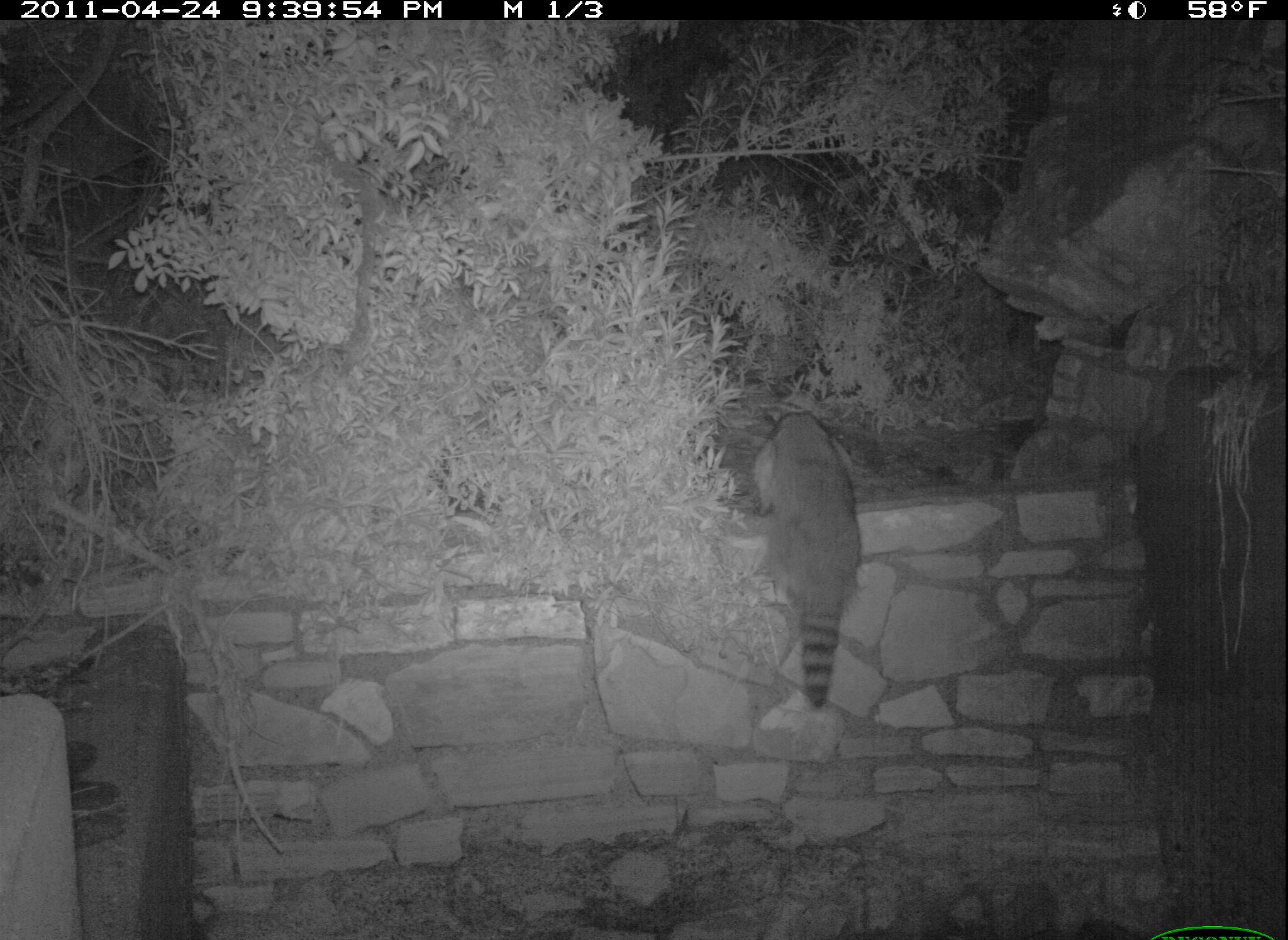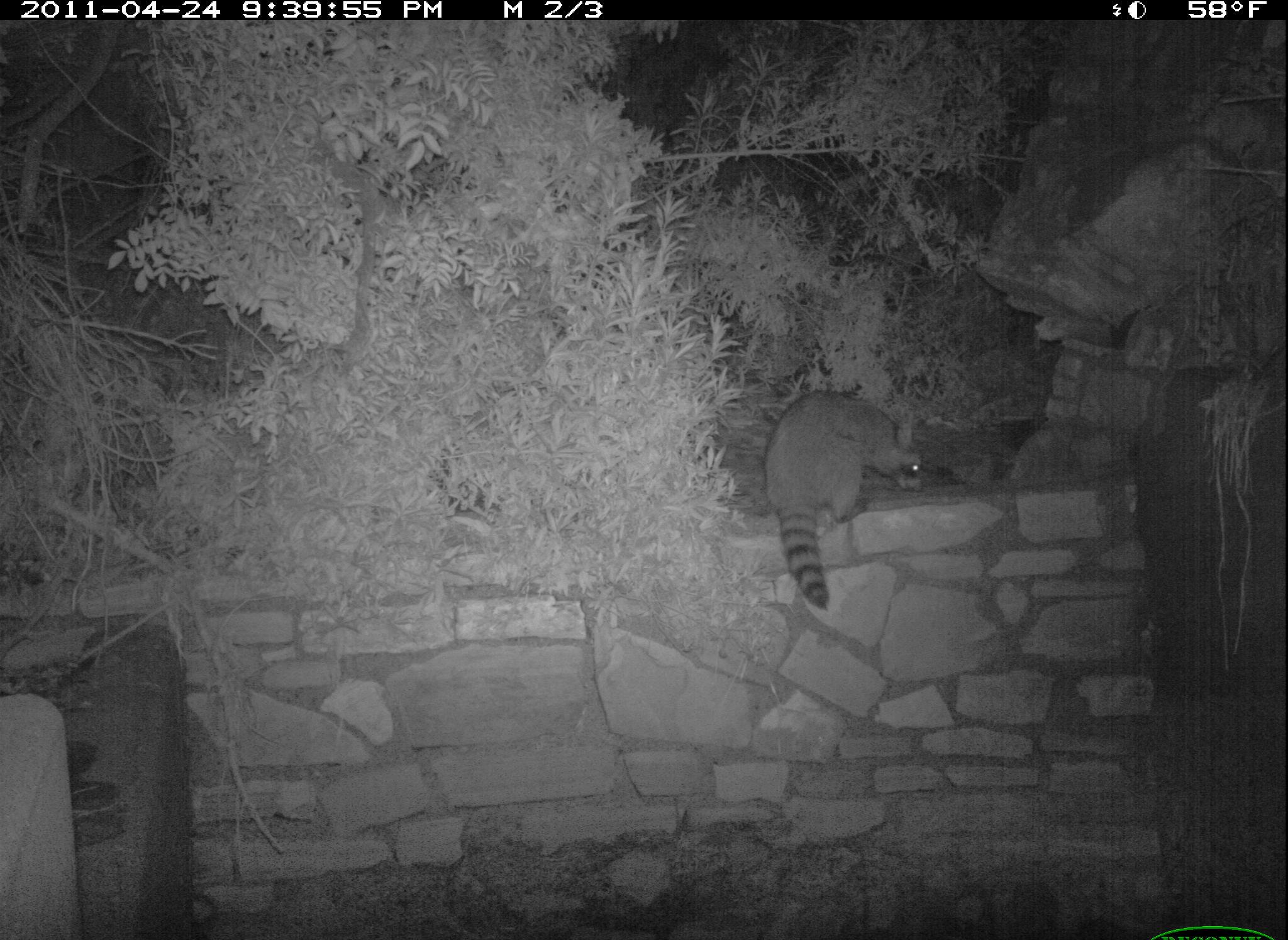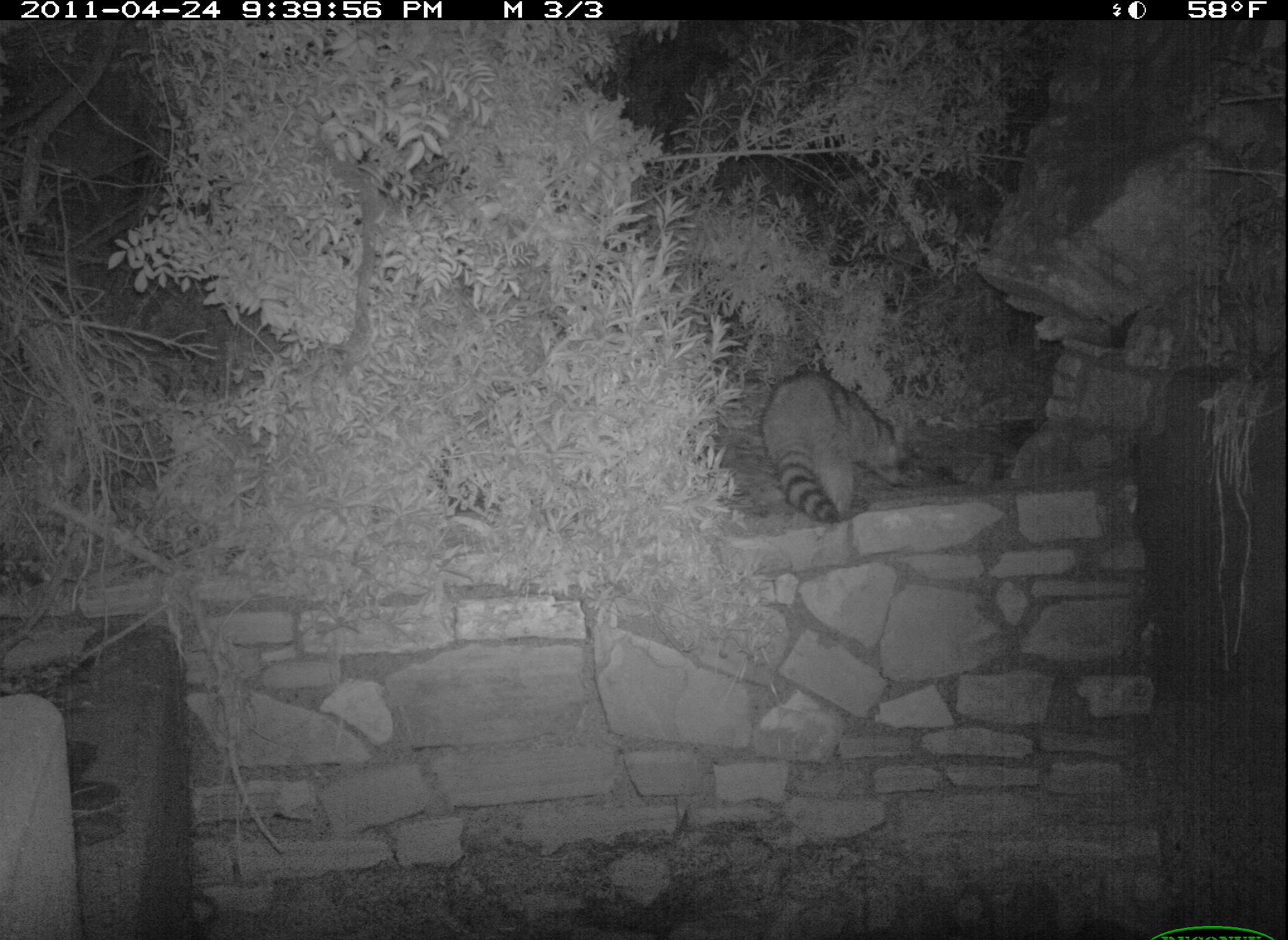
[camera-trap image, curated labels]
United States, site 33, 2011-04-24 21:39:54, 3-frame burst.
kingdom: Animalia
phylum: Chordata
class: Mammalia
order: Carnivora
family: Procyonidae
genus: Procyon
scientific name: Procyon lotor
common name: raccoon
Raccoon (Procyon lotor).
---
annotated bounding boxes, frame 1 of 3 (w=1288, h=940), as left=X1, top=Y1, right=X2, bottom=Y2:
raccoon: left=713, top=380, right=886, bottom=718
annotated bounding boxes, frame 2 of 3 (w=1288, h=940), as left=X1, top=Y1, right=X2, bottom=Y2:
raccoon: left=749, top=385, right=935, bottom=620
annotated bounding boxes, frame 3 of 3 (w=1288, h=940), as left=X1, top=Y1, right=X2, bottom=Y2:
raccoon: left=742, top=346, right=942, bottom=543